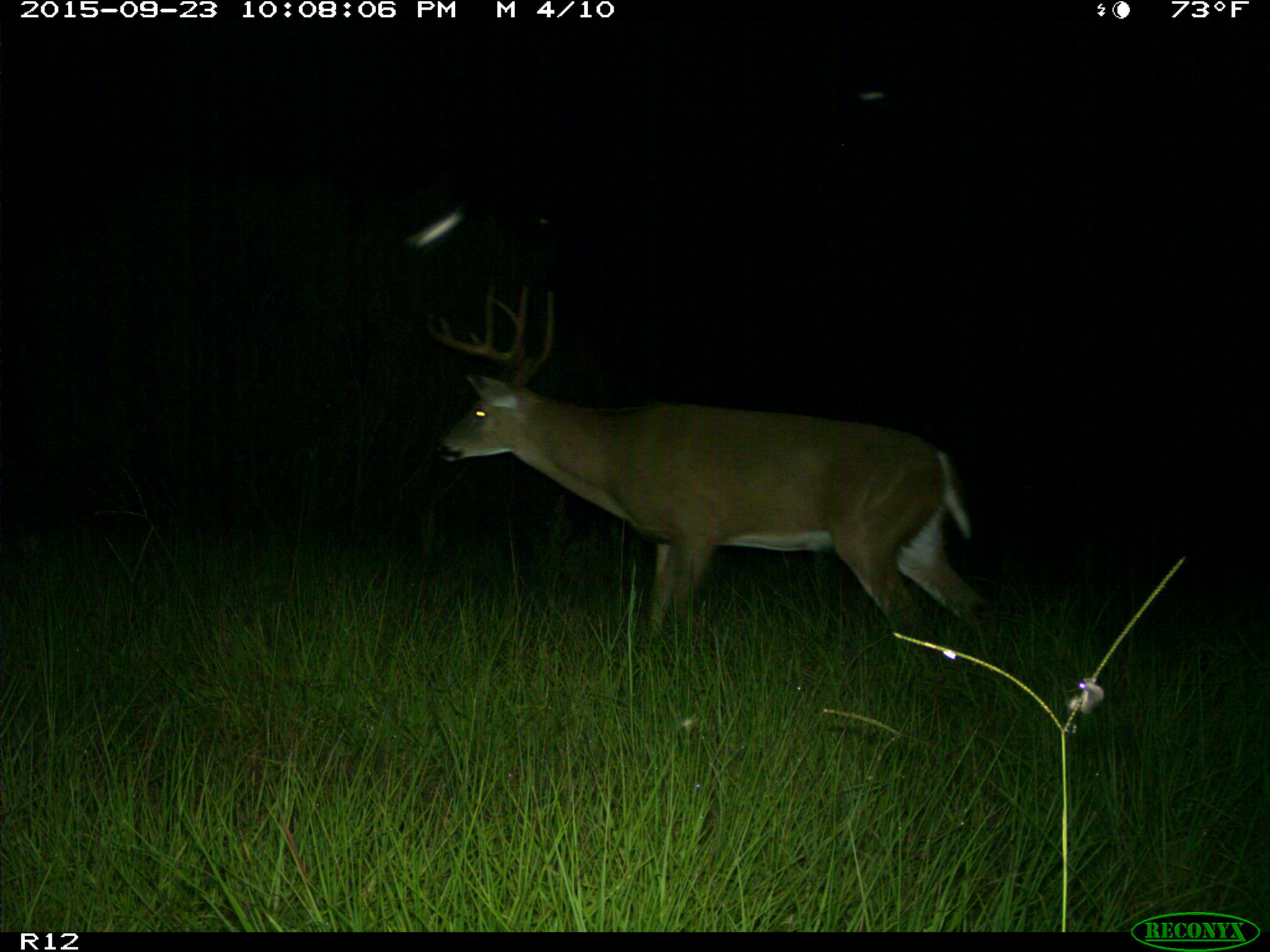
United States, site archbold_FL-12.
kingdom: Animalia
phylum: Chordata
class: Mammalia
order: Artiodactyla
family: Cervidae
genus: Odocoileus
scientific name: Odocoileus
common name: deer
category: unidentified deer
Unidentified deer (deer) (Odocoileus).